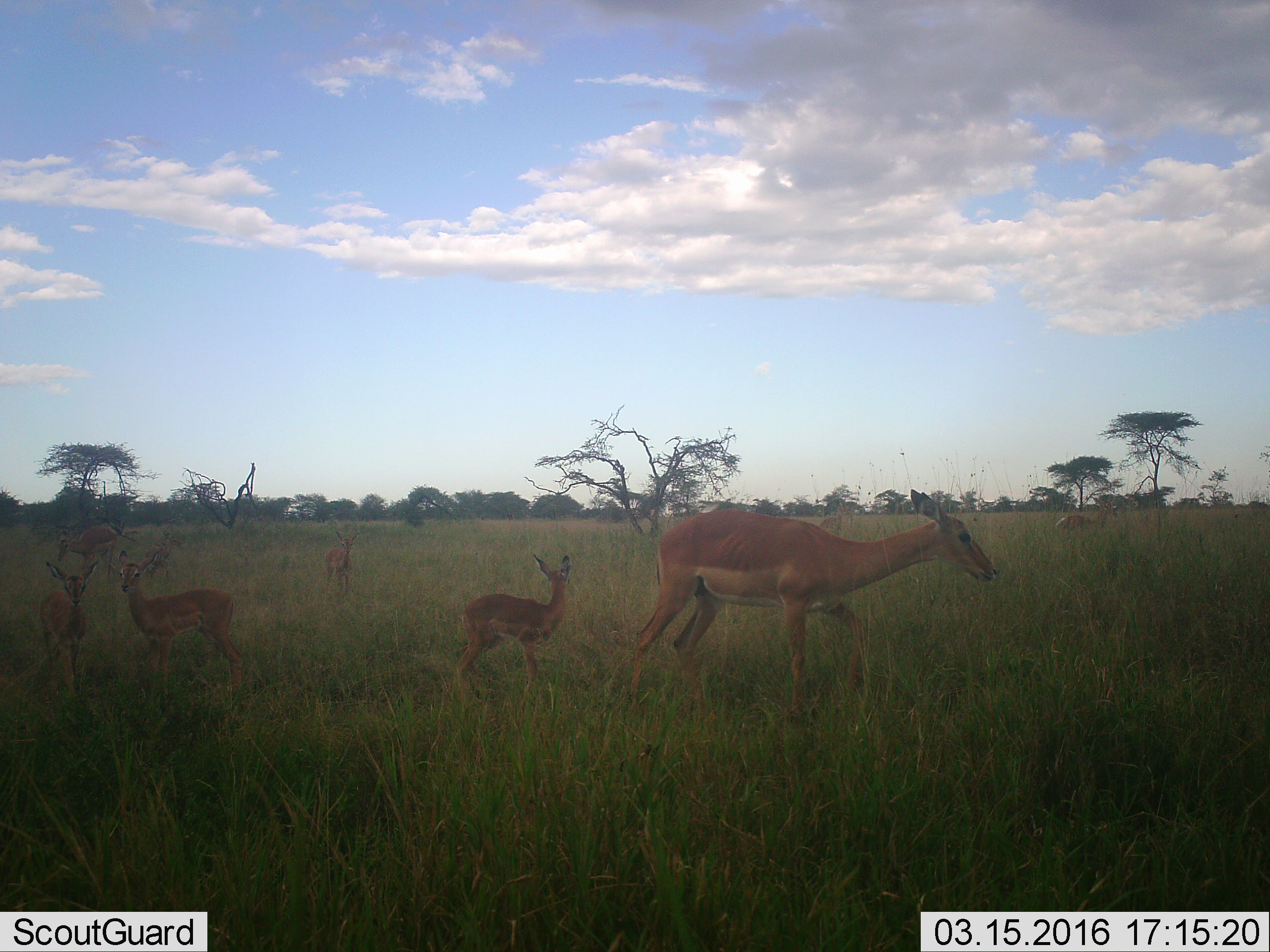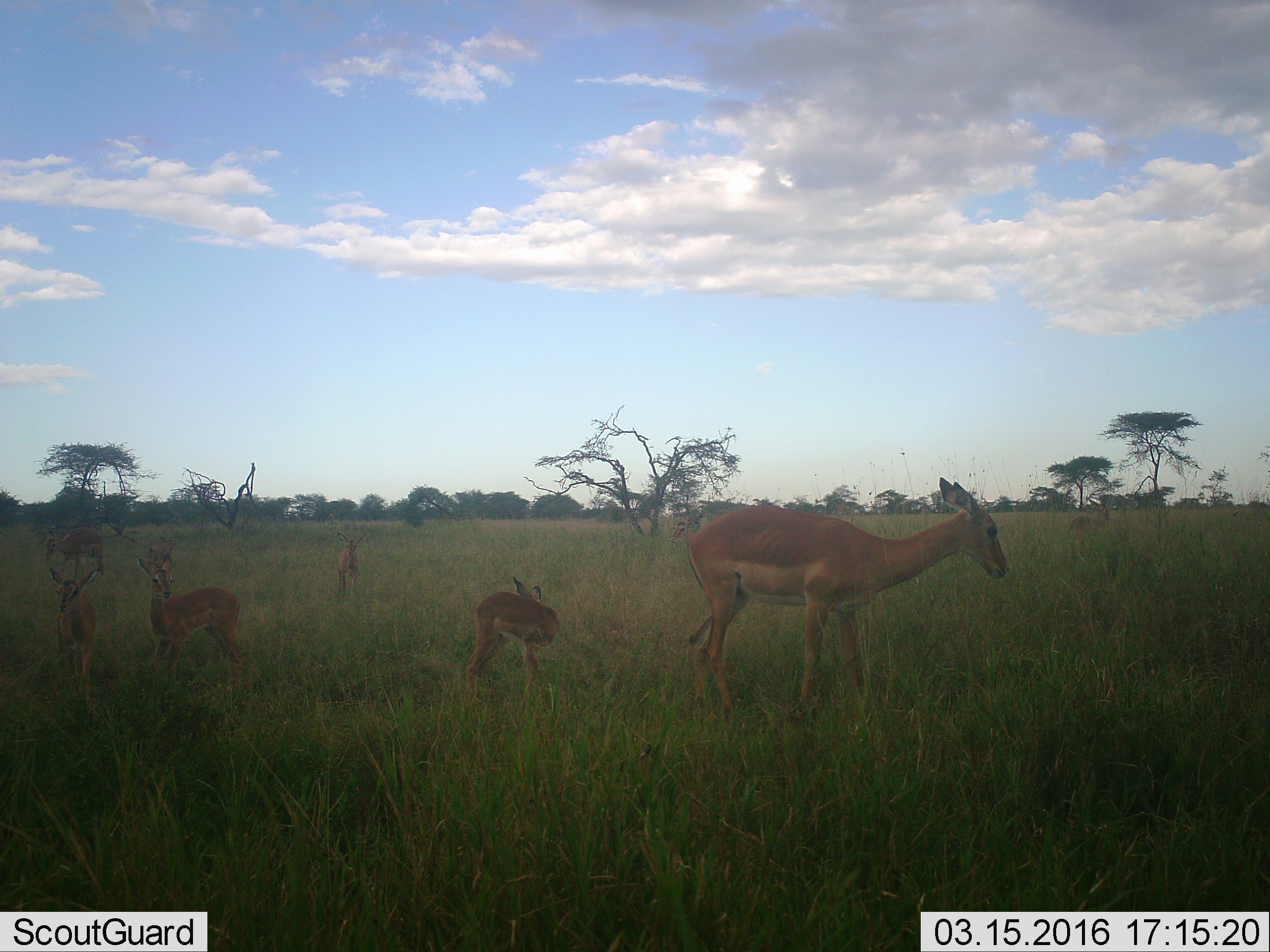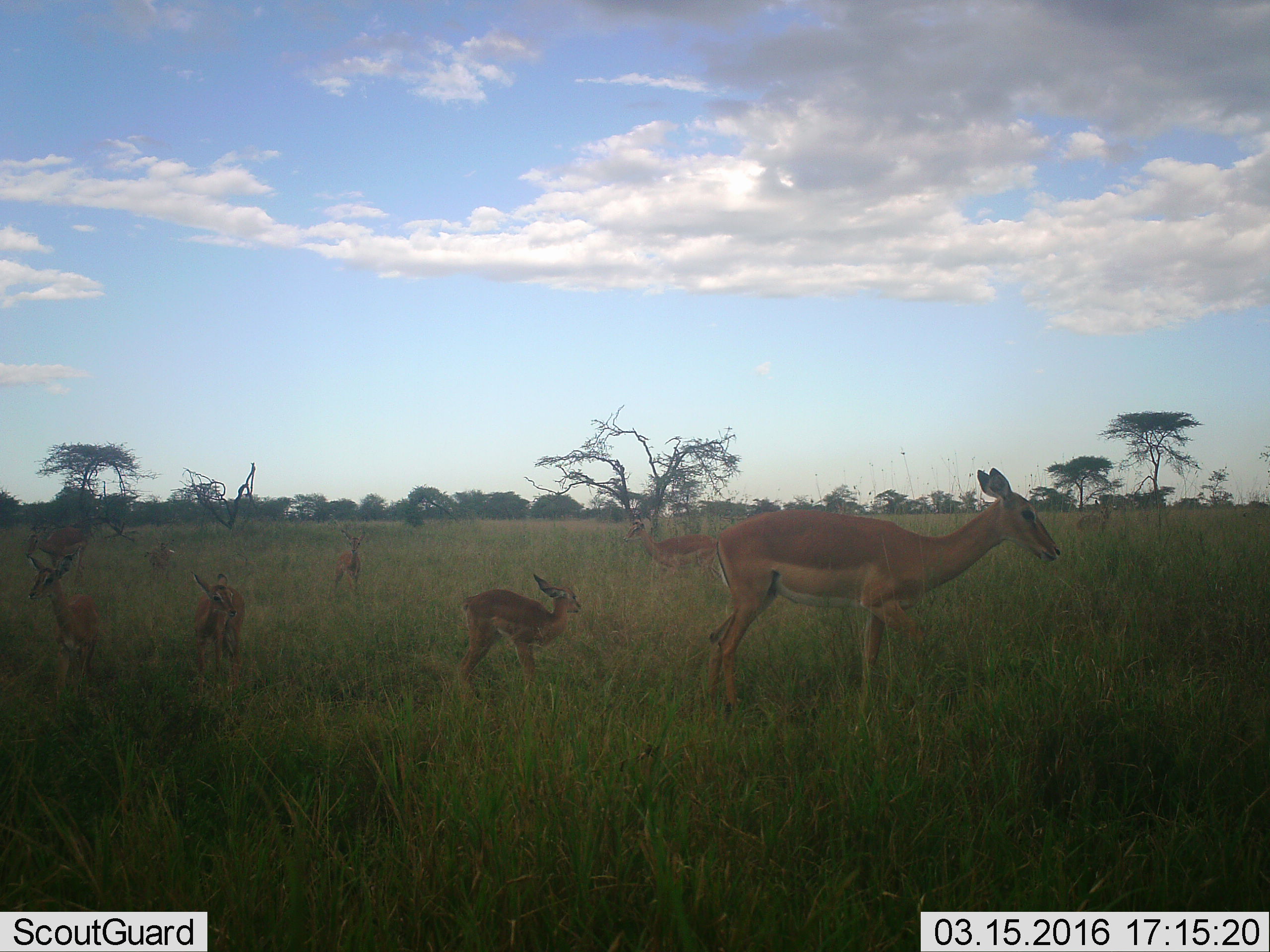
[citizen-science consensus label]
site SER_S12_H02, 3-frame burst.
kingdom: Animalia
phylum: Chordata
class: Mammalia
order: Artiodactyla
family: Bovidae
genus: Aepyceros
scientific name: Aepyceros melampus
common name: impala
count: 9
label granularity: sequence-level